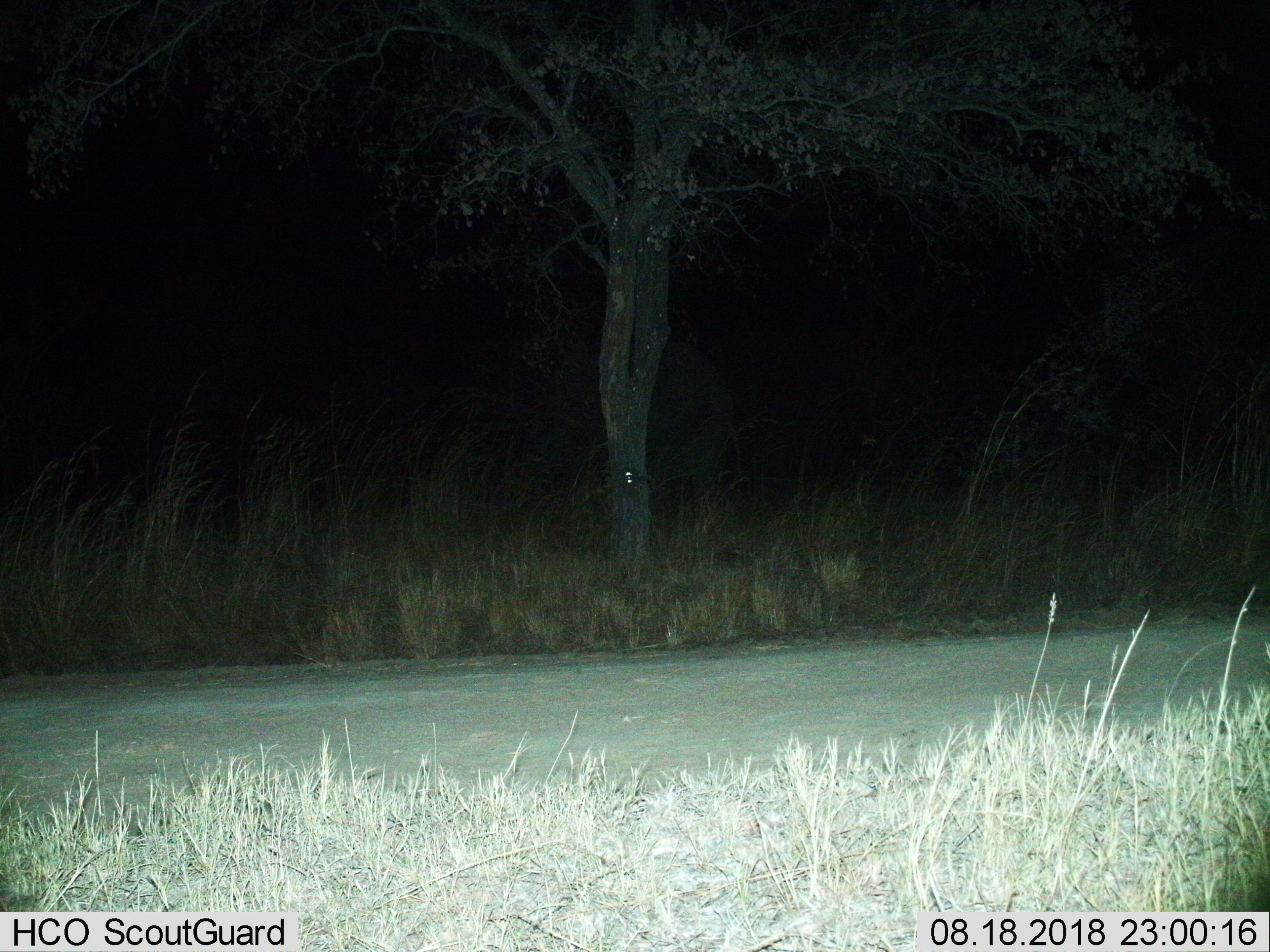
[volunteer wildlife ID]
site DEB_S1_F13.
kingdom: Animalia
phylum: Chordata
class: Mammalia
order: Proboscidea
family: Elephantidae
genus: Loxodonta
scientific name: Loxodonta africana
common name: african bush elephant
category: elephant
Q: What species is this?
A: Elephant (african bush elephant) (Loxodonta africana).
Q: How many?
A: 1.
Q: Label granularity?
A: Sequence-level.